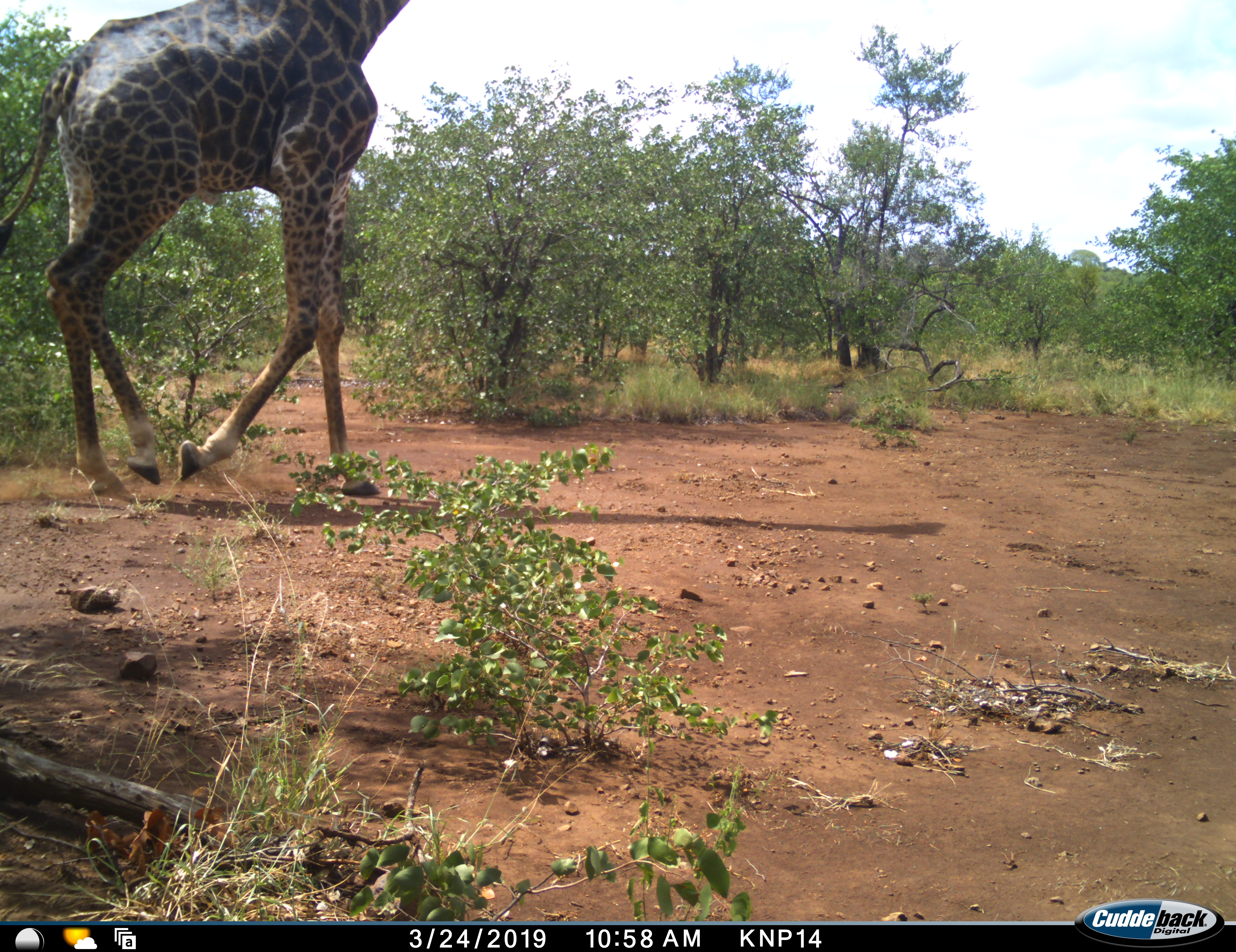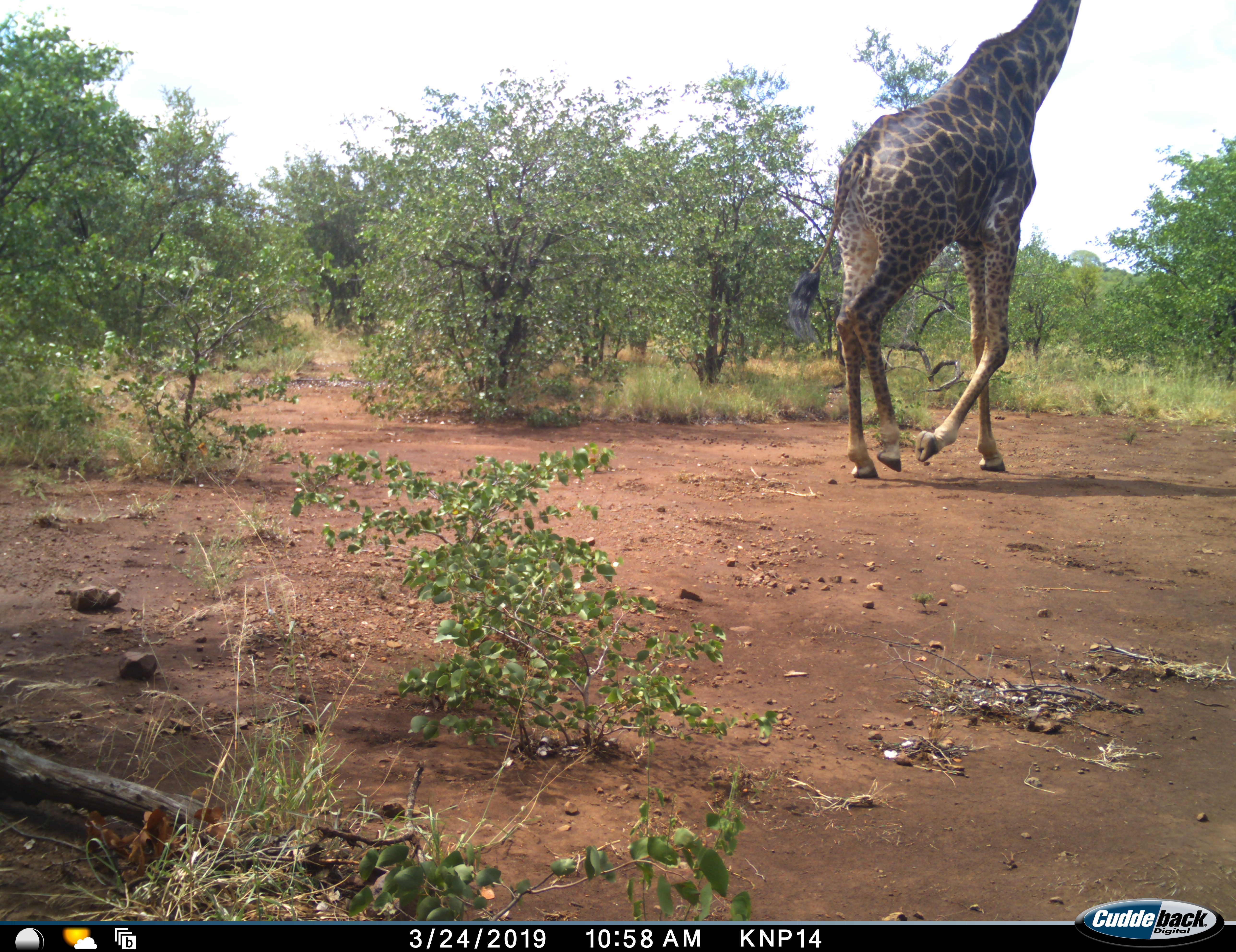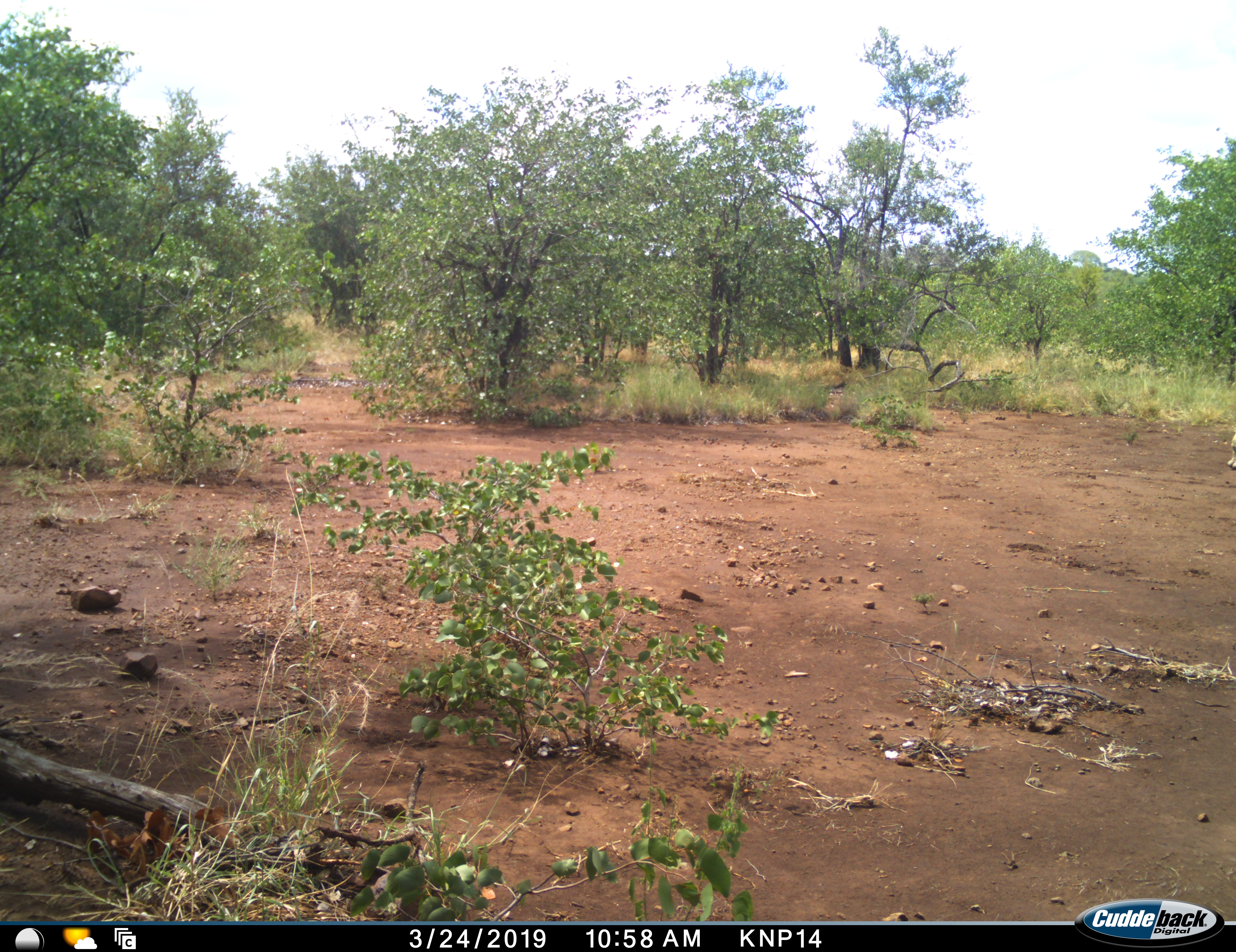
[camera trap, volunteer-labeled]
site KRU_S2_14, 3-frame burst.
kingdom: Animalia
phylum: Chordata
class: Mammalia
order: Artiodactyla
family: Giraffidae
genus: Giraffa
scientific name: Giraffa camelopardalis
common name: giraffe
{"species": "giraffe (Giraffa camelopardalis)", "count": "1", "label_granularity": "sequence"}